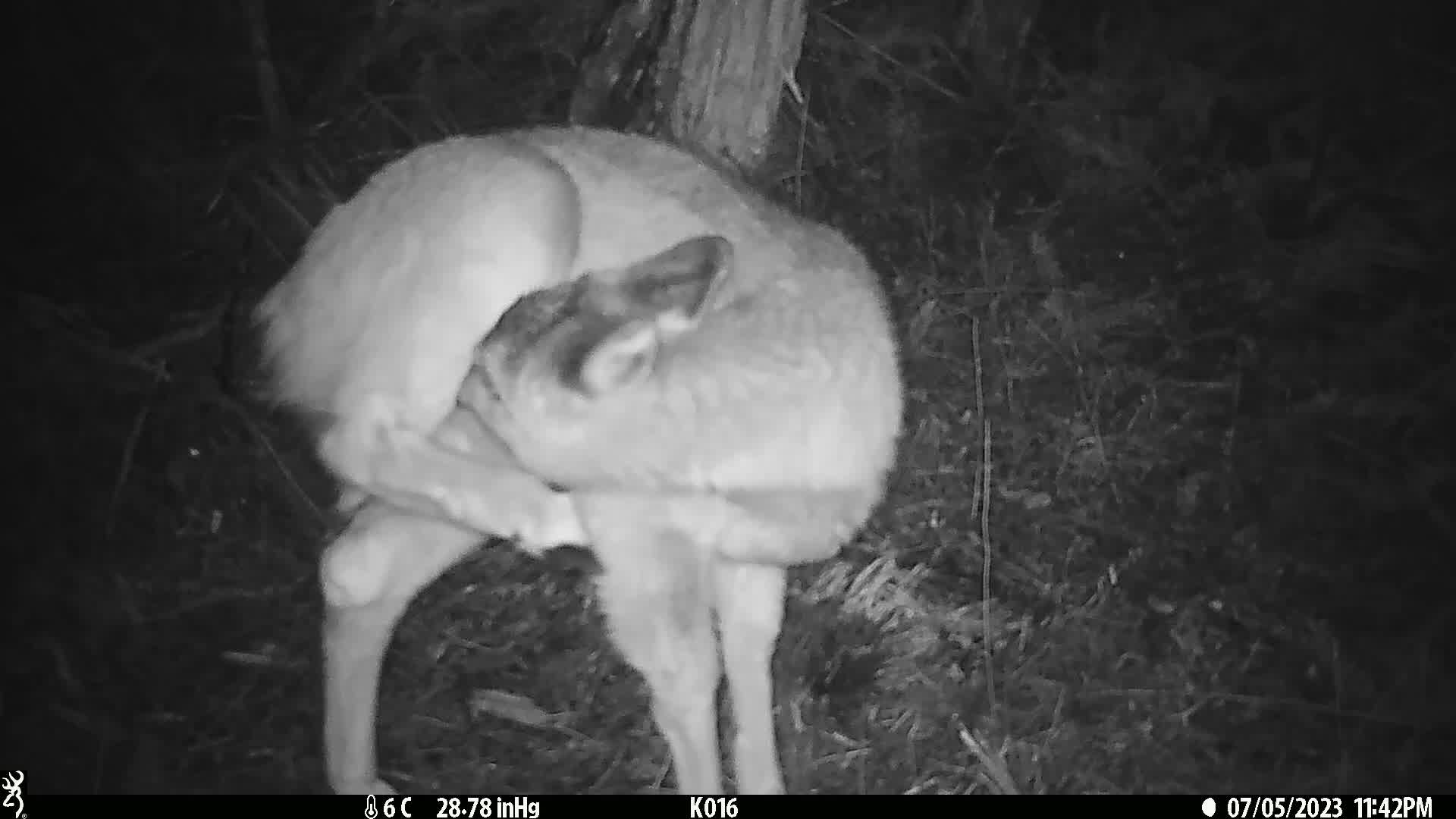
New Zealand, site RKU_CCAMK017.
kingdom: Animalia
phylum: Chordata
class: Mammalia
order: Artiodactyla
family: Cervidae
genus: Odocoileus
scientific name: Odocoileus virginianus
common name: white-tailed deer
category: white tailed deer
White tailed deer (white-tailed deer) (Odocoileus virginianus).